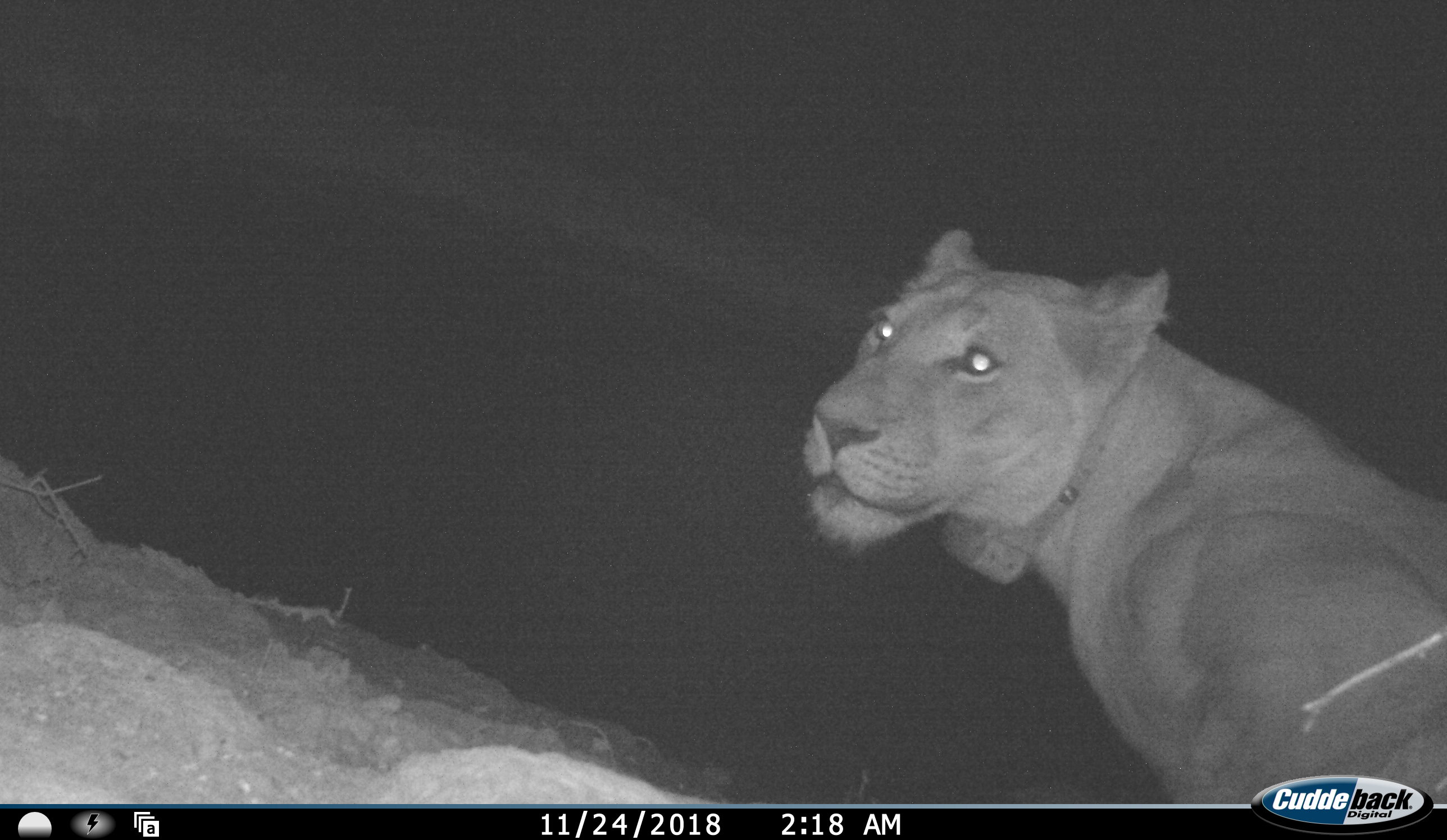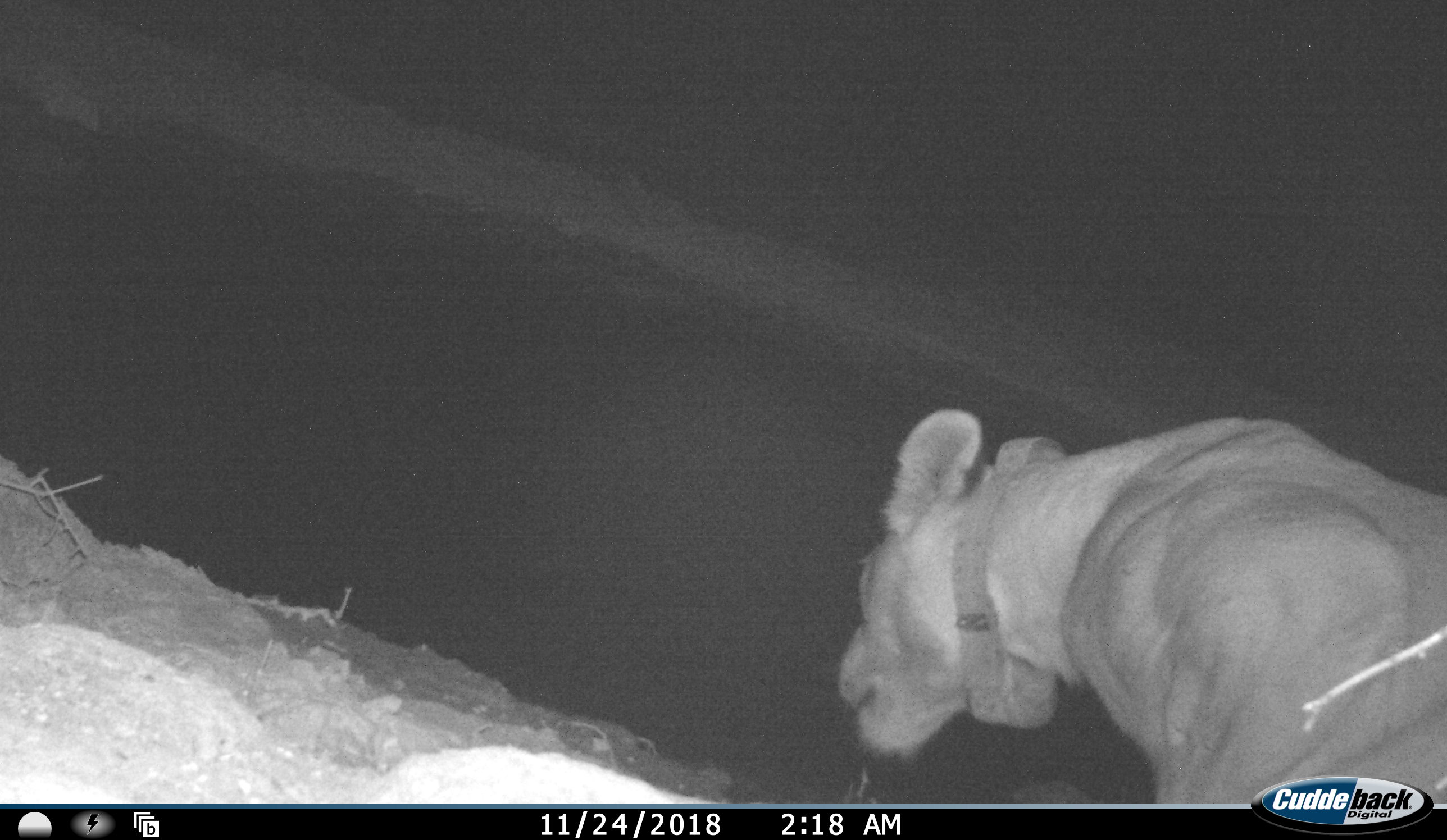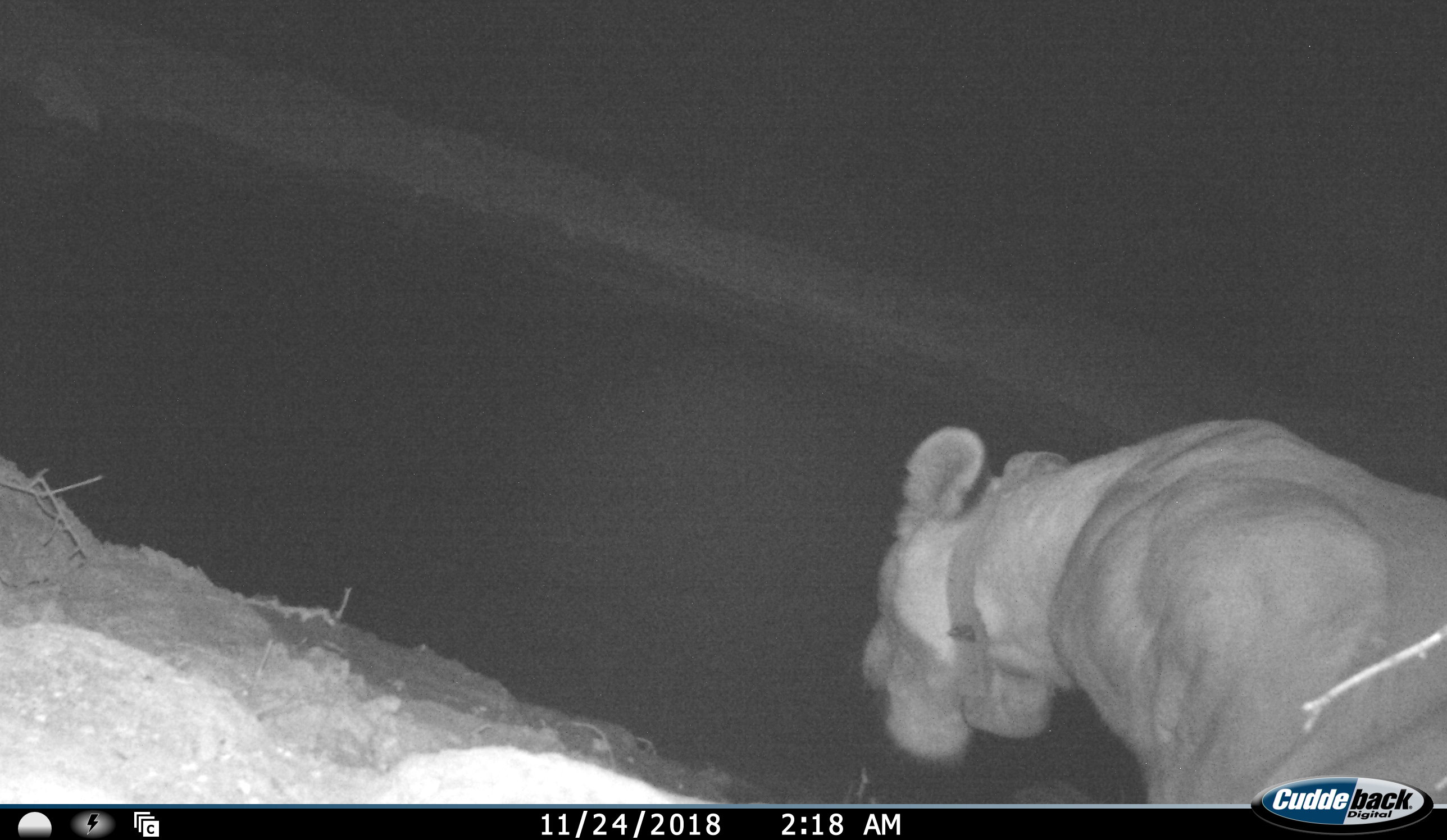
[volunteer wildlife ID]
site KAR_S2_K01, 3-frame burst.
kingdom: Animalia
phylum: Chordata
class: Mammalia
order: Carnivora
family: Felidae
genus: Panthera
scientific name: Panthera leo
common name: lion female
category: lionfemale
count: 1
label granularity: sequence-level